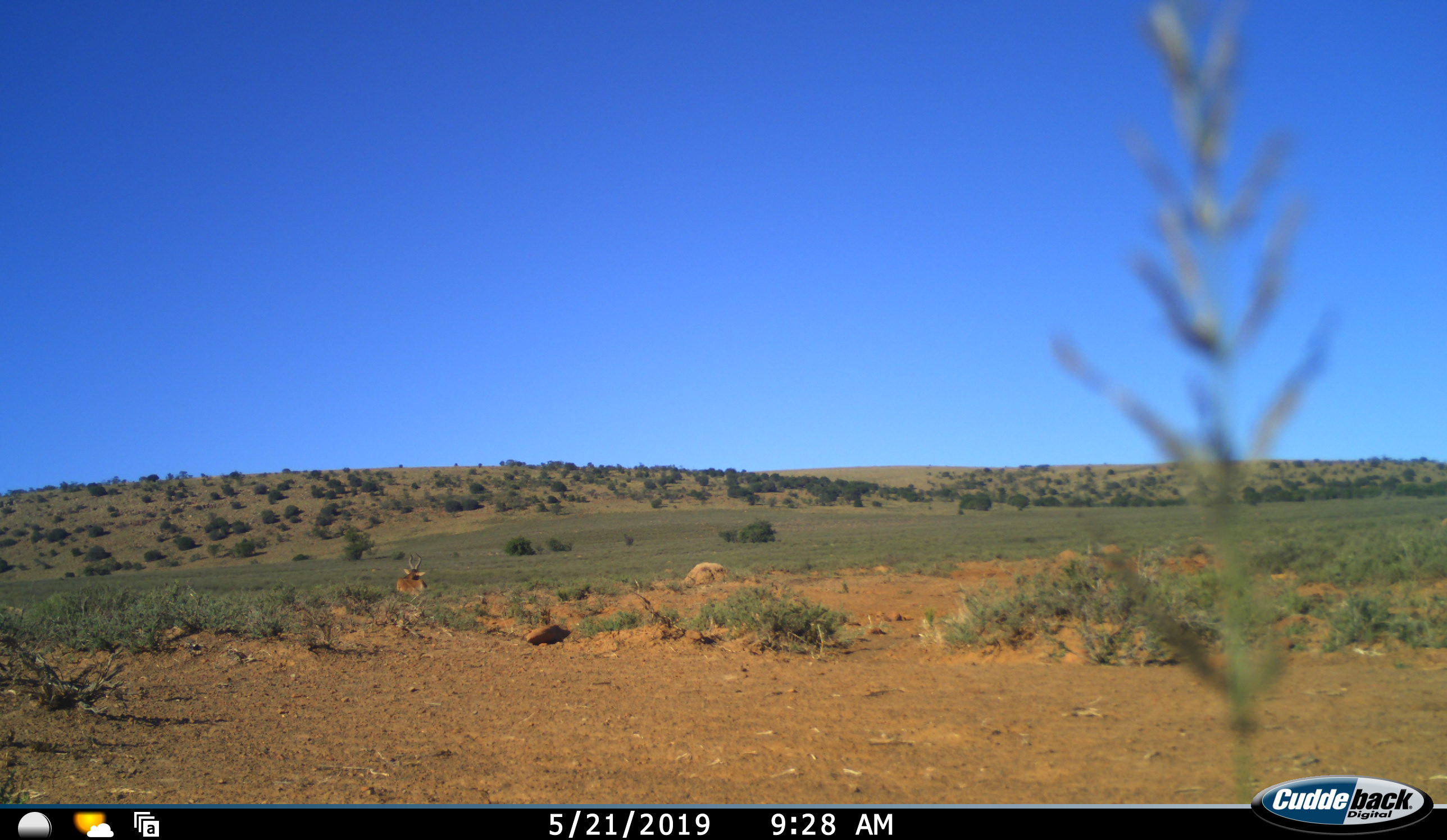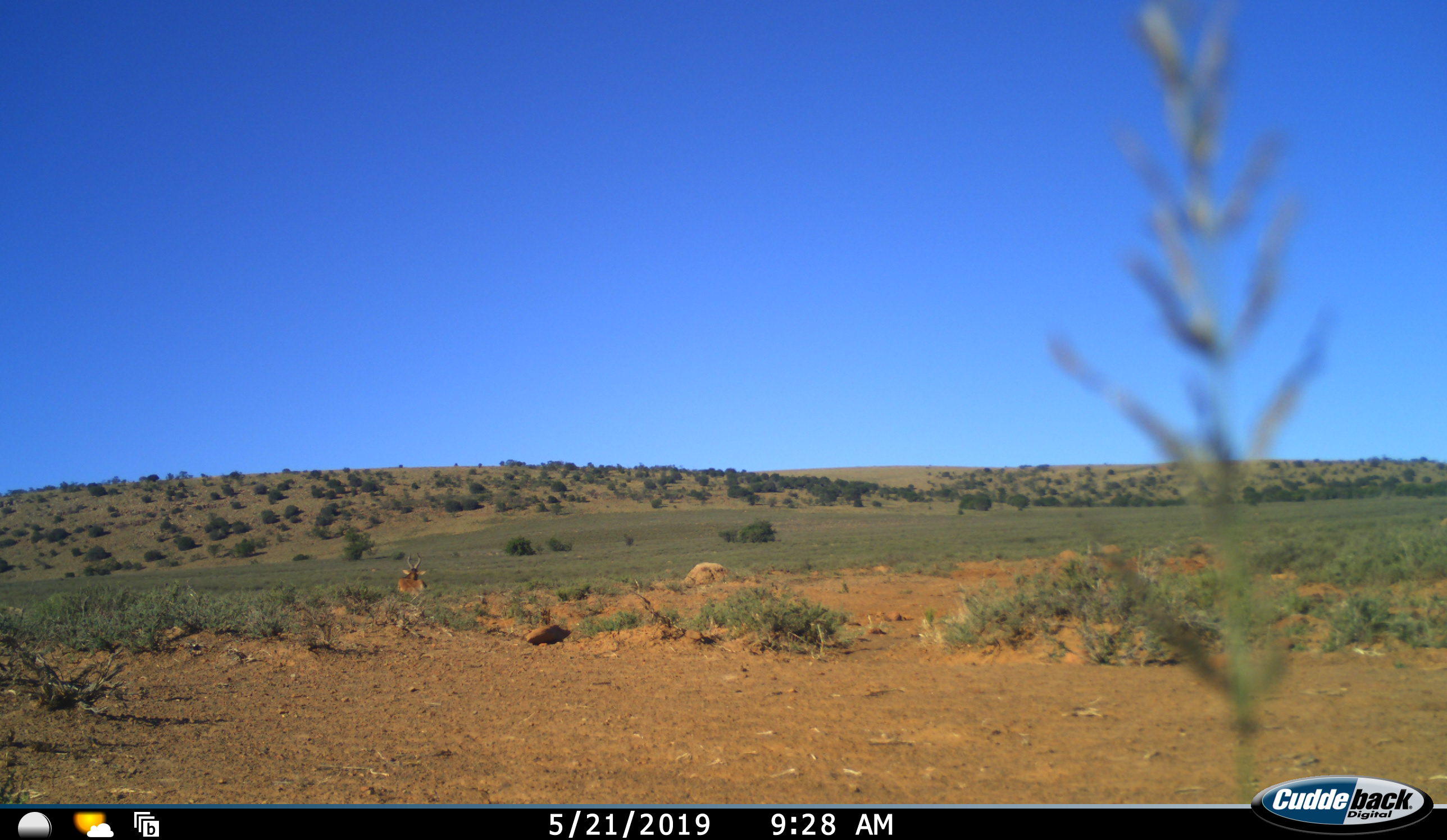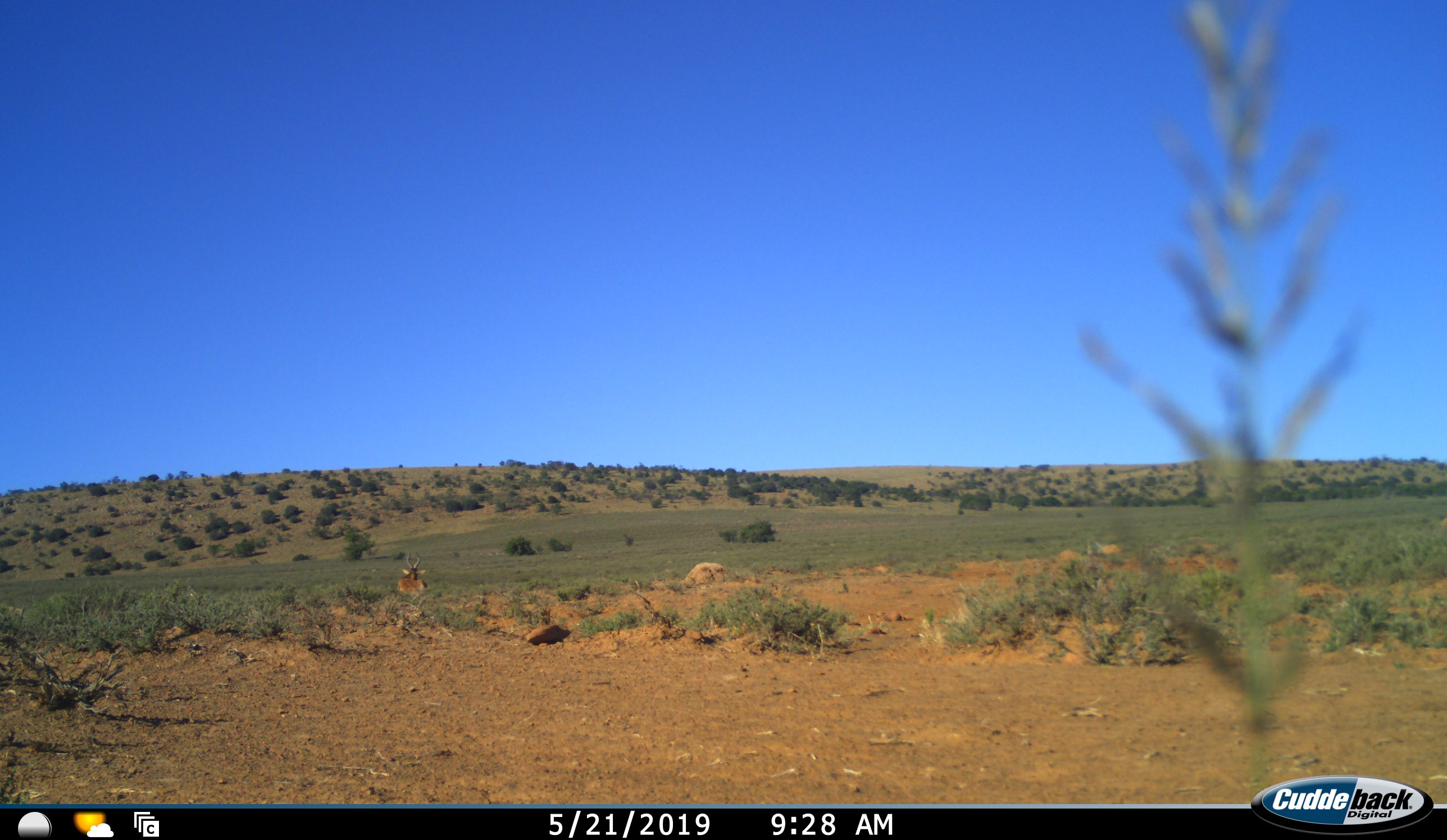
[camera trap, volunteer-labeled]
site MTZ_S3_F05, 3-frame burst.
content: unidentified animal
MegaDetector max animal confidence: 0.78